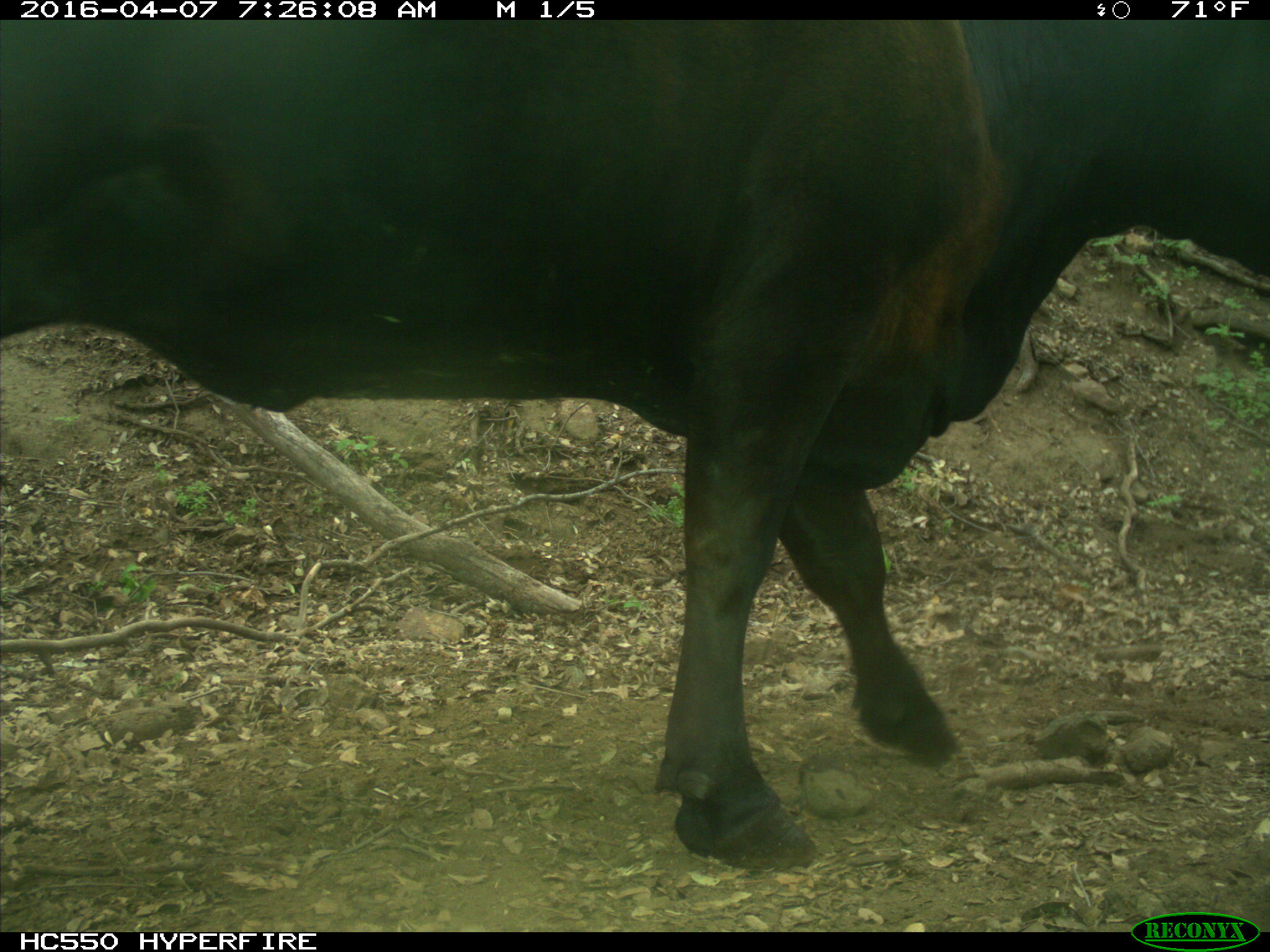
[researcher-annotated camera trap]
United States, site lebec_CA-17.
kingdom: Animalia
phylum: Chordata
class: Mammalia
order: Artiodactyla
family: Bovidae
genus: Bos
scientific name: Bos taurus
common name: domestic cow